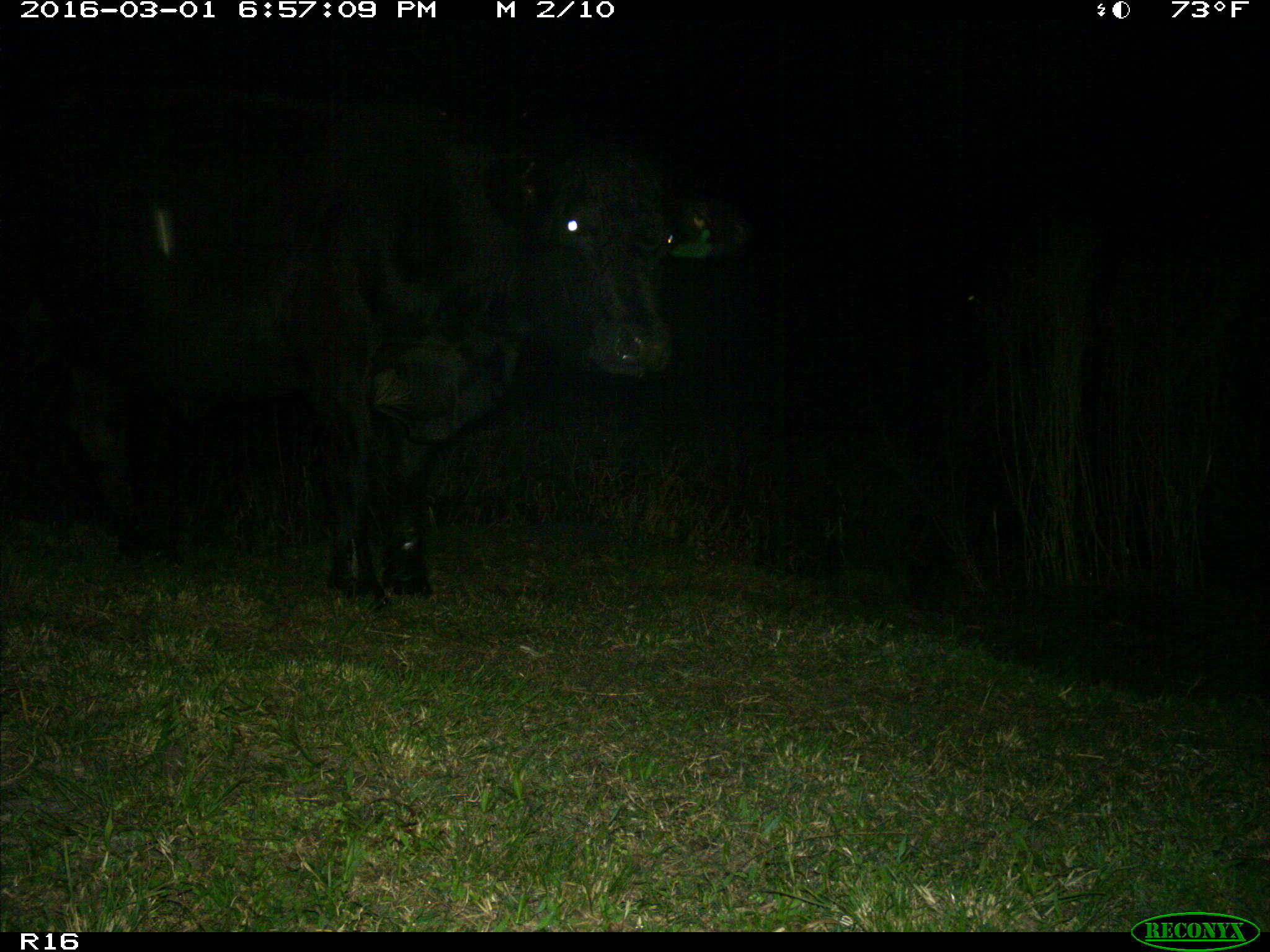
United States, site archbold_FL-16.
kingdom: Animalia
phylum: Chordata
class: Mammalia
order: Artiodactyla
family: Bovidae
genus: Bos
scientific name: Bos taurus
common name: domestic cow